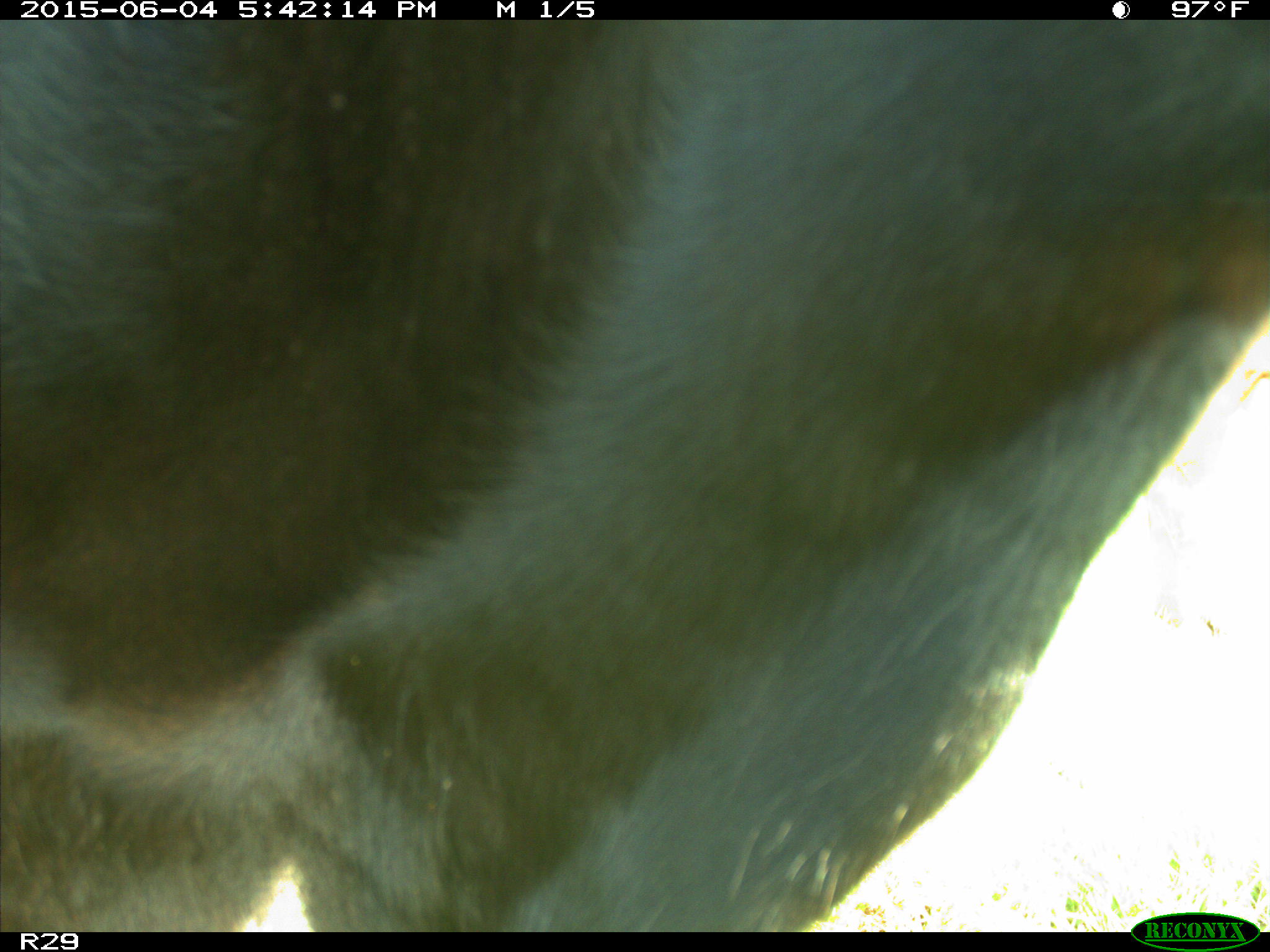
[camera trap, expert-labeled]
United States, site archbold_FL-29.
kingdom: Animalia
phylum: Chordata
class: Mammalia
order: Artiodactyla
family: Bovidae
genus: Bos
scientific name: Bos taurus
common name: domestic cow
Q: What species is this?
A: Bos taurus (domestic cow).